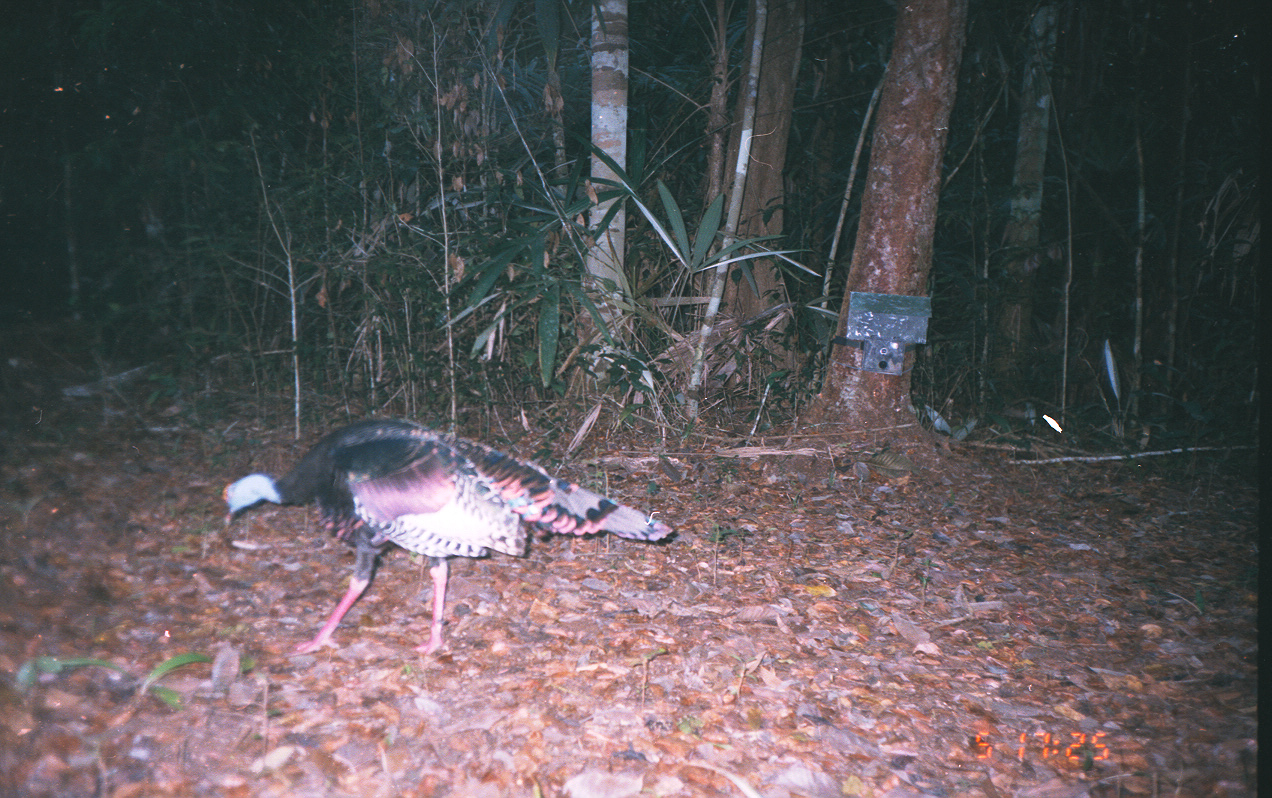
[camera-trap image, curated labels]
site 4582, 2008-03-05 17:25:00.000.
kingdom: Animalia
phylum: Chordata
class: Aves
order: Galliformes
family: Phasianidae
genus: Meleagris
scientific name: Meleagris ocellata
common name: ocellated turkey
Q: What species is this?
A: Meleagris ocellata (ocellated turkey).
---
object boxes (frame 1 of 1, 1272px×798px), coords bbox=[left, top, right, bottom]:
meleagris ocellata: bbox=[222, 417, 676, 657]